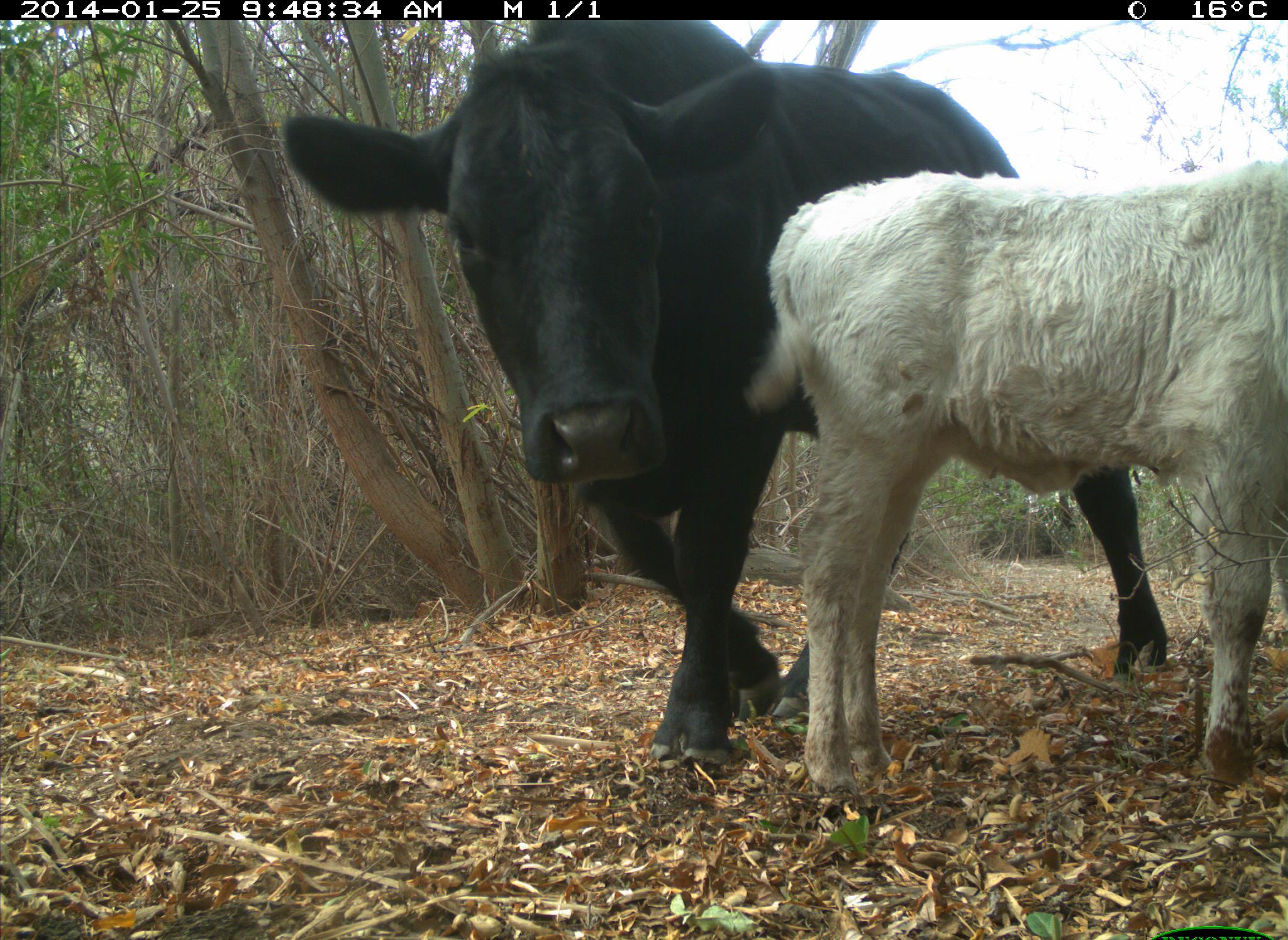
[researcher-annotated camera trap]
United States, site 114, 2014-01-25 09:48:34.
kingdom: Animalia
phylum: Chordata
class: Mammalia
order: Artiodactyla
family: Bovidae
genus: Bos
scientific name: Bos taurus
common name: cow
Cow (Bos taurus).